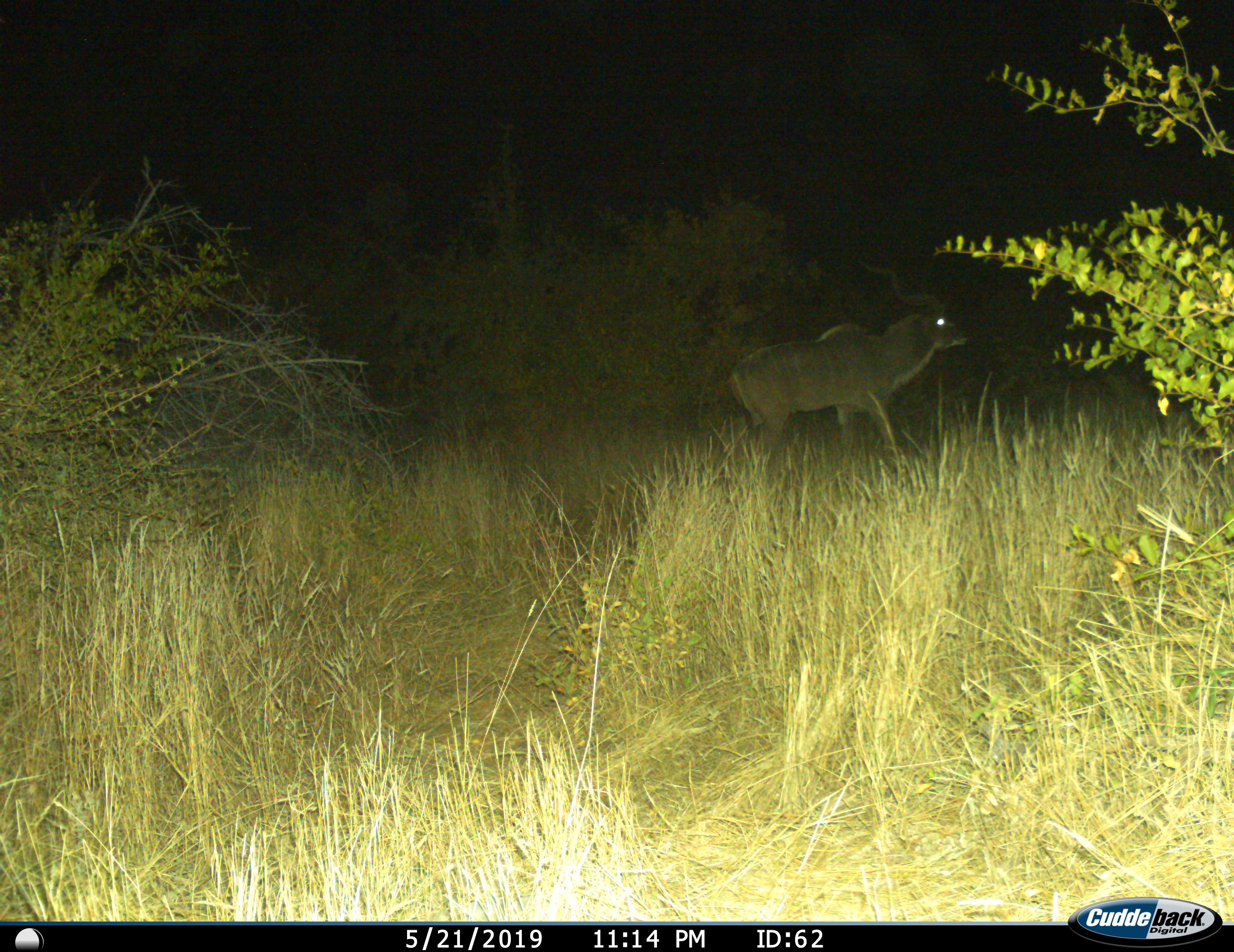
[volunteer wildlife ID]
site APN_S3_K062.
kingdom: Animalia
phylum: Chordata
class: Mammalia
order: Artiodactyla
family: Bovidae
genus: Tragelaphus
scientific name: Tragelaphus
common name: kudu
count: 1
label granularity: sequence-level